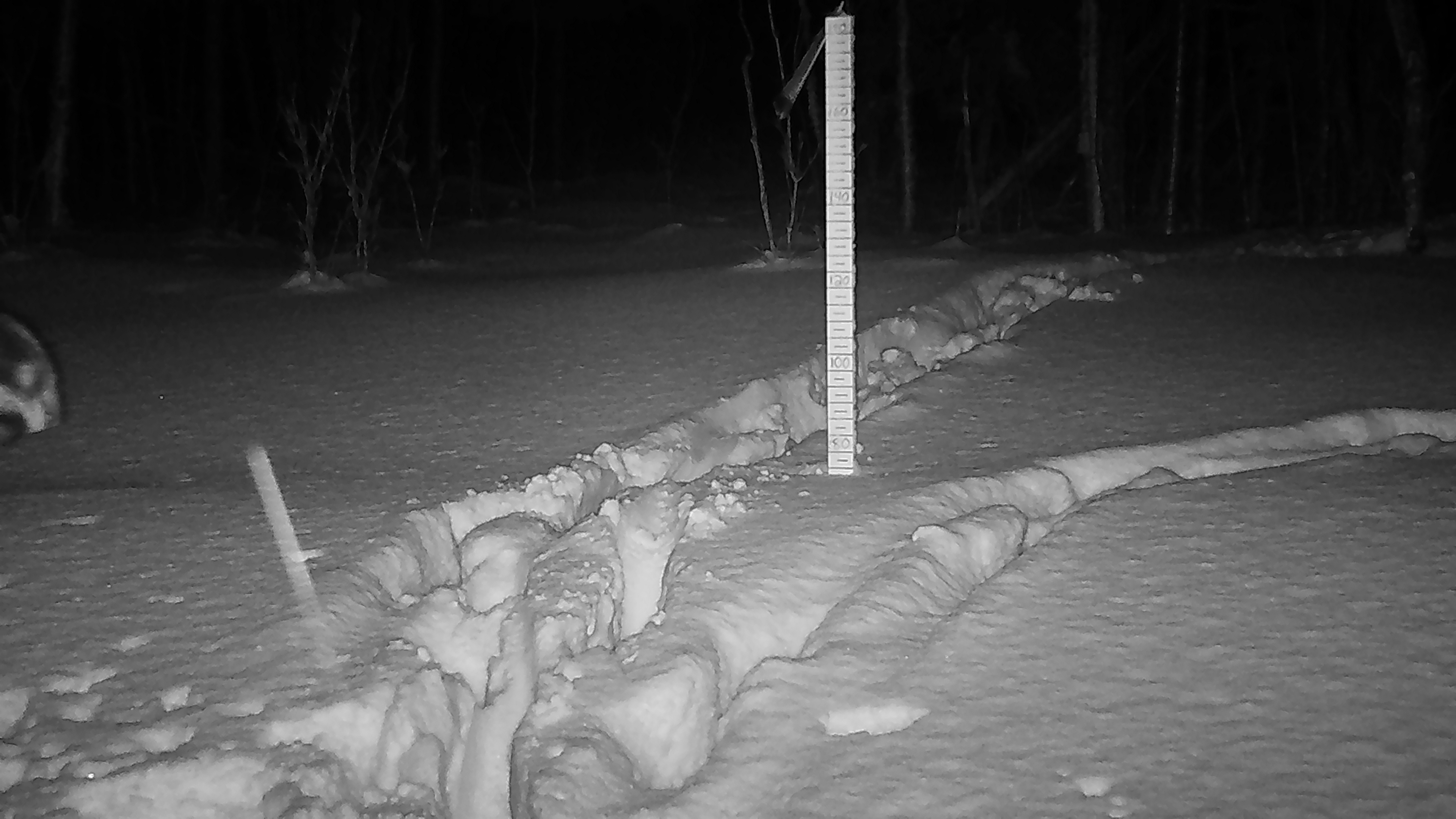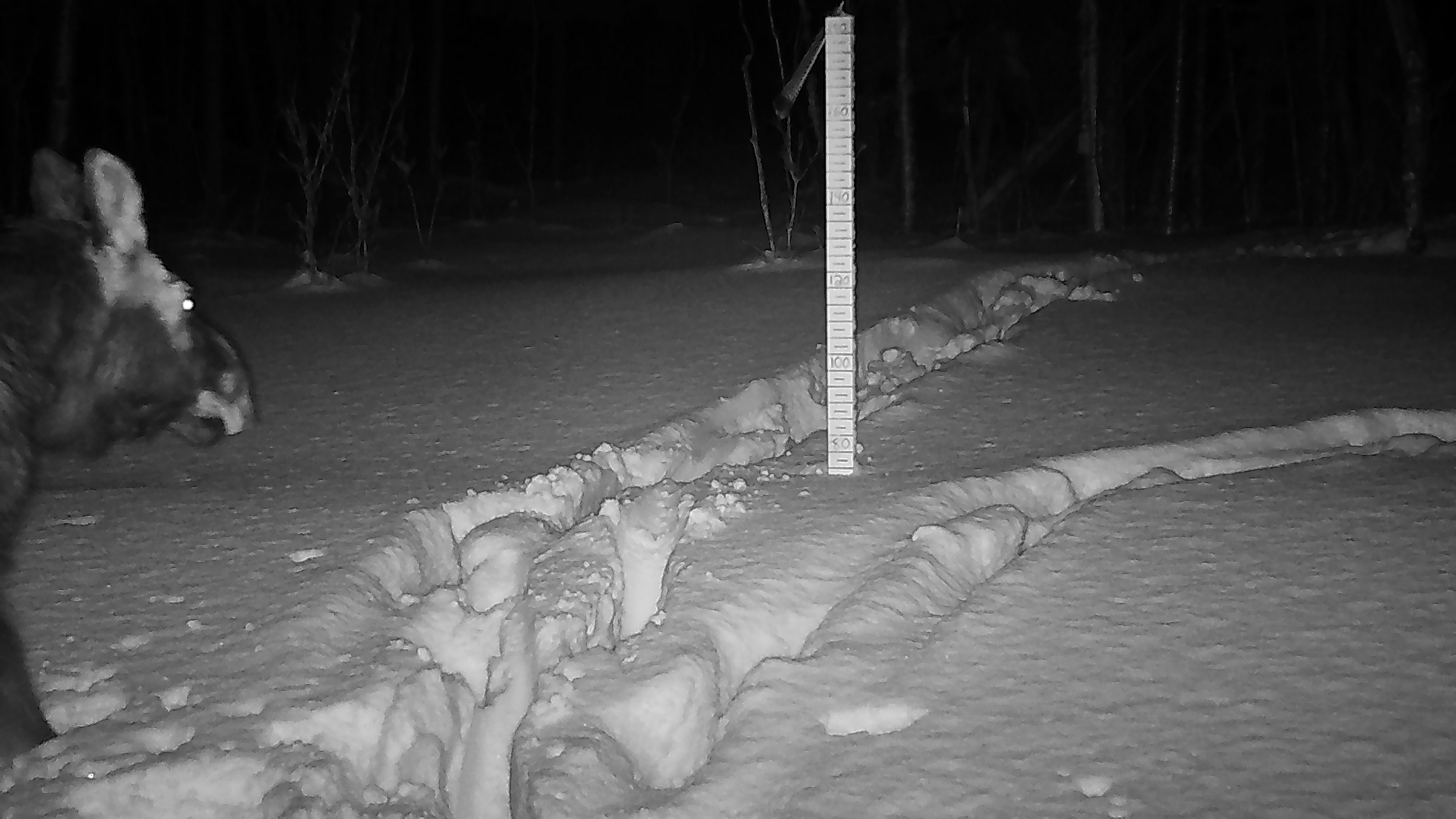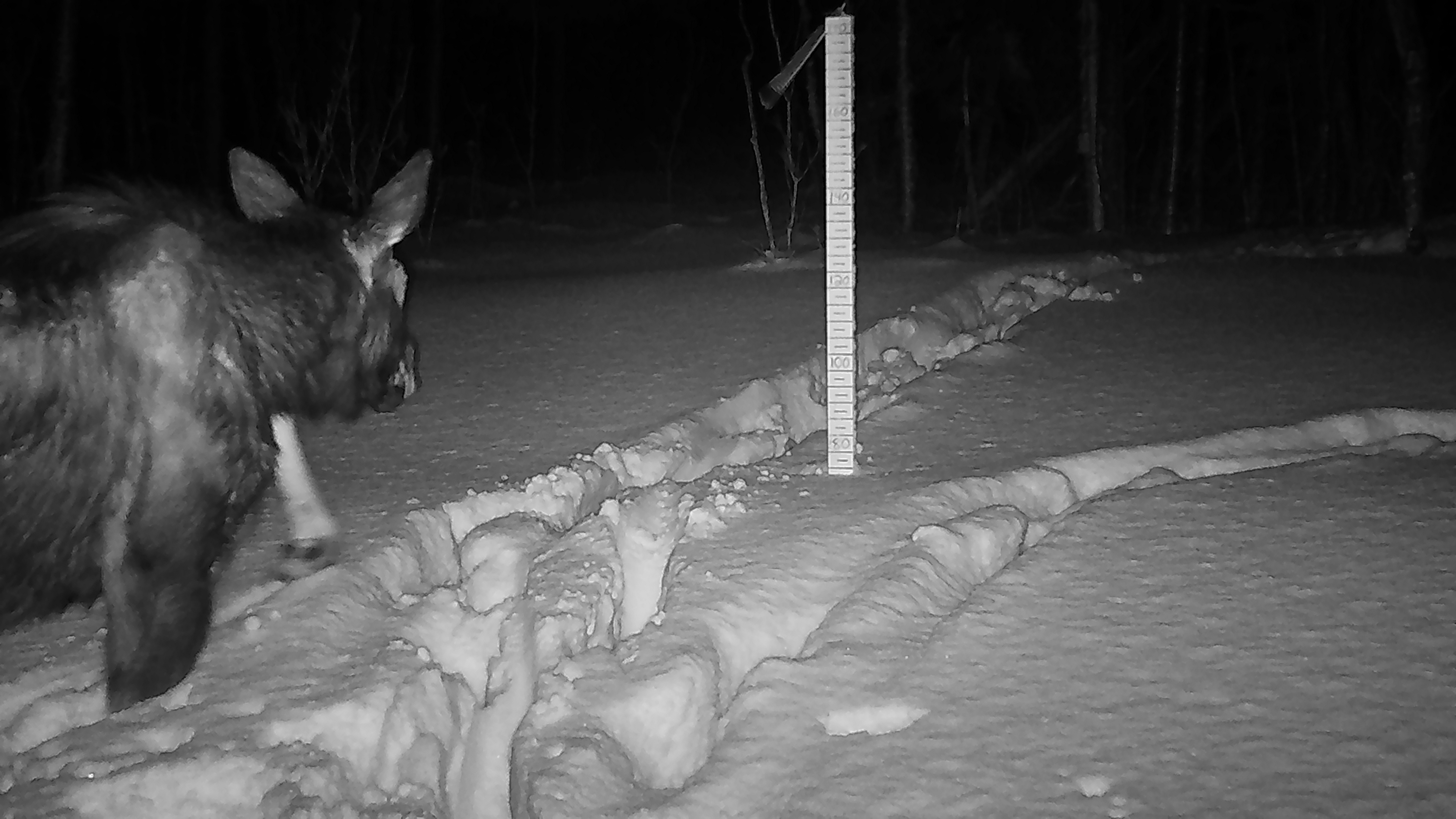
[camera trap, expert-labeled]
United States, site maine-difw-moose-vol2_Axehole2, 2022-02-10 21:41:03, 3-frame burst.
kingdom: Animalia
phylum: Chordata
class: Mammalia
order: Artiodactyla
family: Cervidae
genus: Alces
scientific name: Alces alces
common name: moose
Moose (Alces alces).